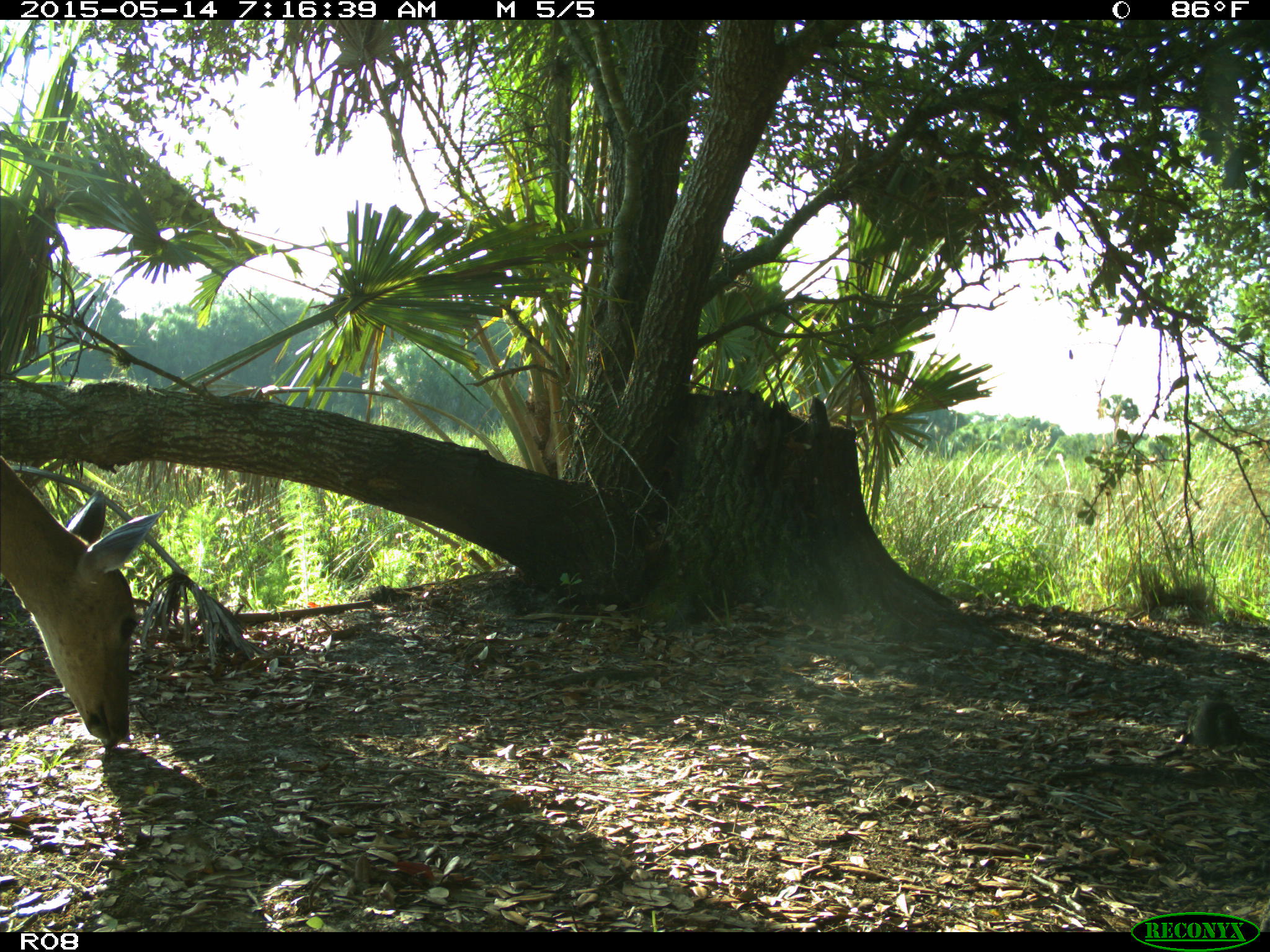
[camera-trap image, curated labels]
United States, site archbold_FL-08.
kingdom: Animalia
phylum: Chordata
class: Mammalia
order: Artiodactyla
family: Cervidae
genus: Odocoileus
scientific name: Odocoileus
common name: deer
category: unidentified deer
Unidentified deer (deer) (Odocoileus).